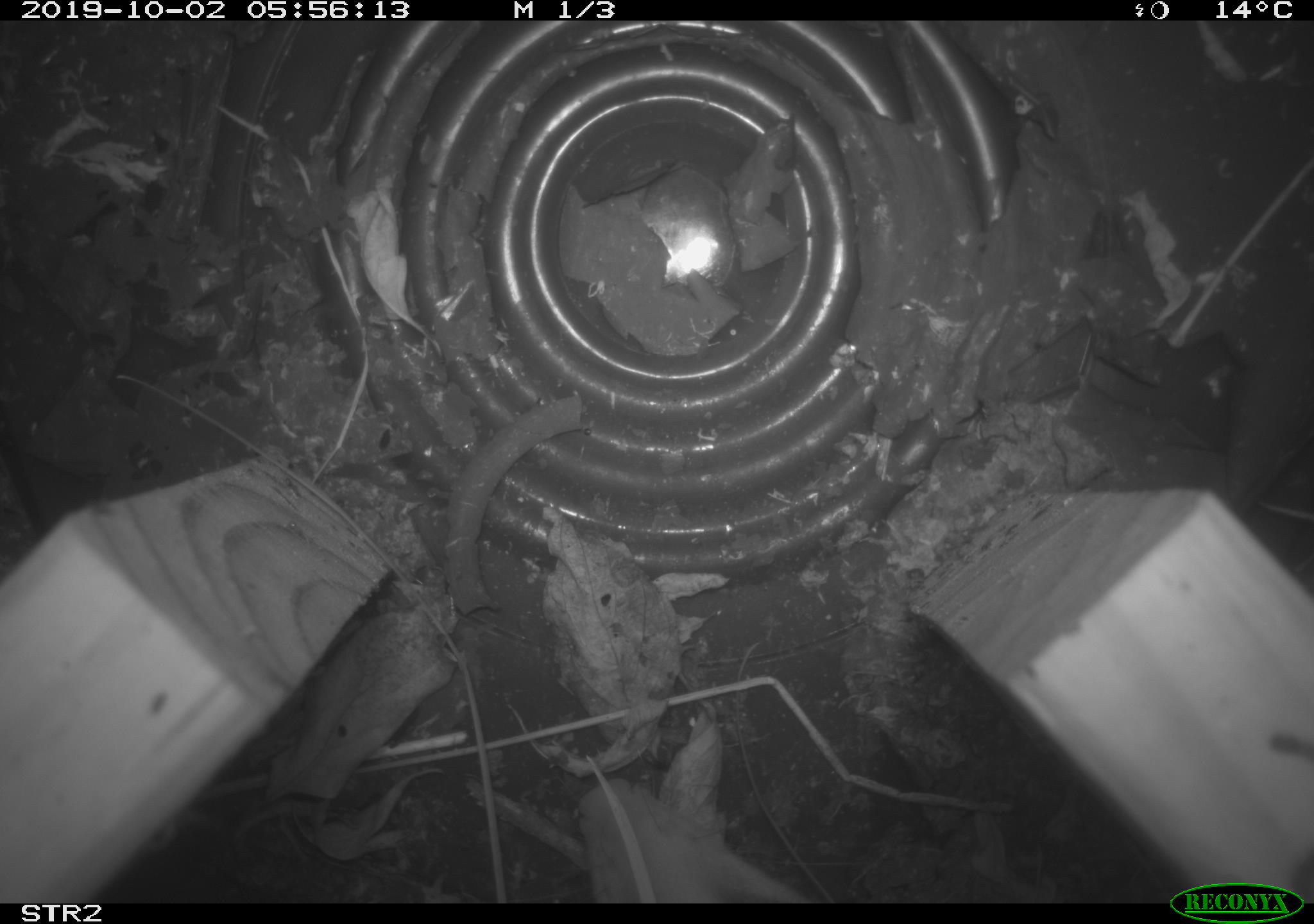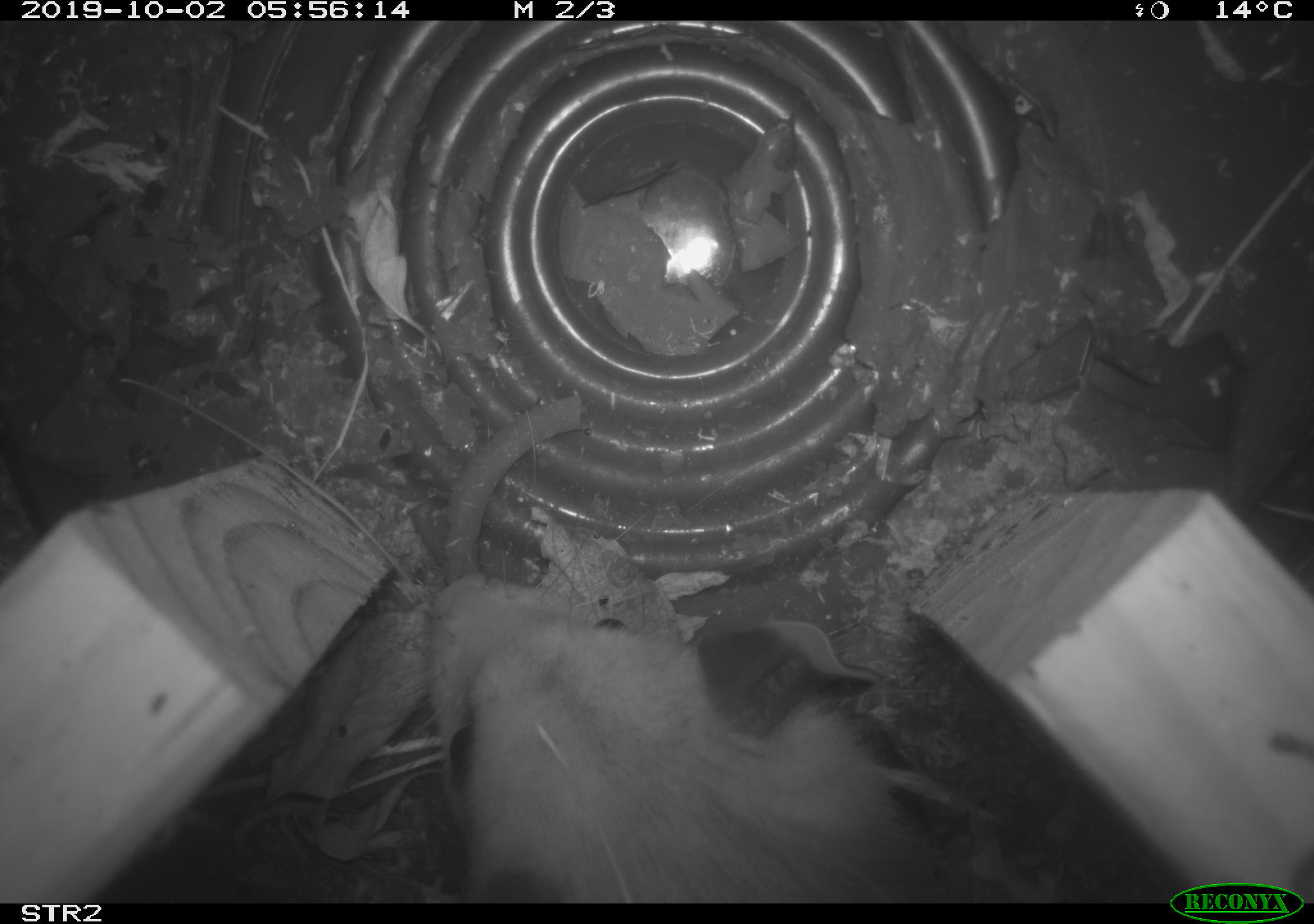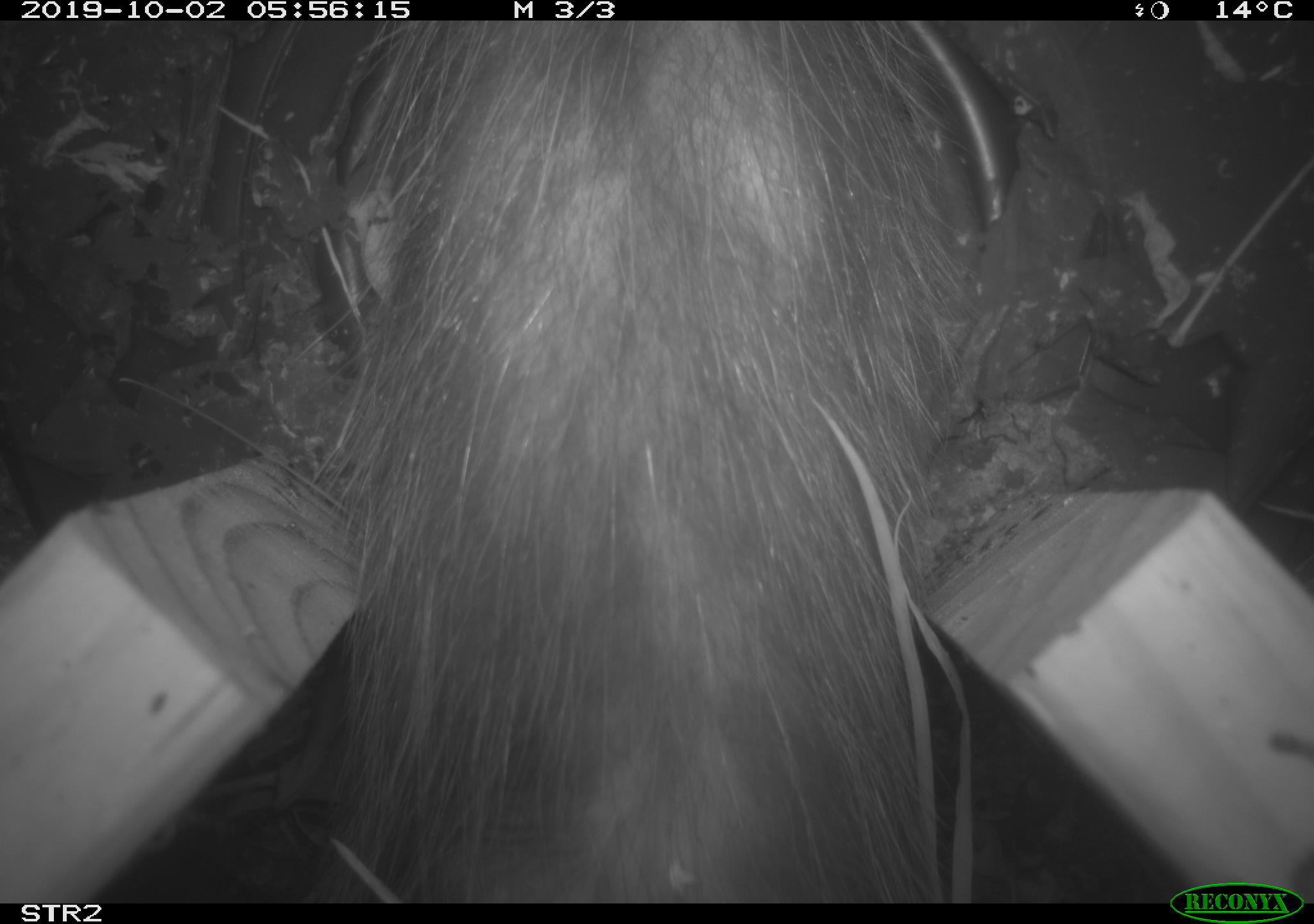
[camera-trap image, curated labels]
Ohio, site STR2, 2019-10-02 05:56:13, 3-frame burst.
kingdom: Animalia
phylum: Chordata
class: Mammalia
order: Didelphimorphia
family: Didelphidae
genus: Didelphis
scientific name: Didelphis virginiana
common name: virginia opossum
Virginia opossum (Didelphis virginiana).